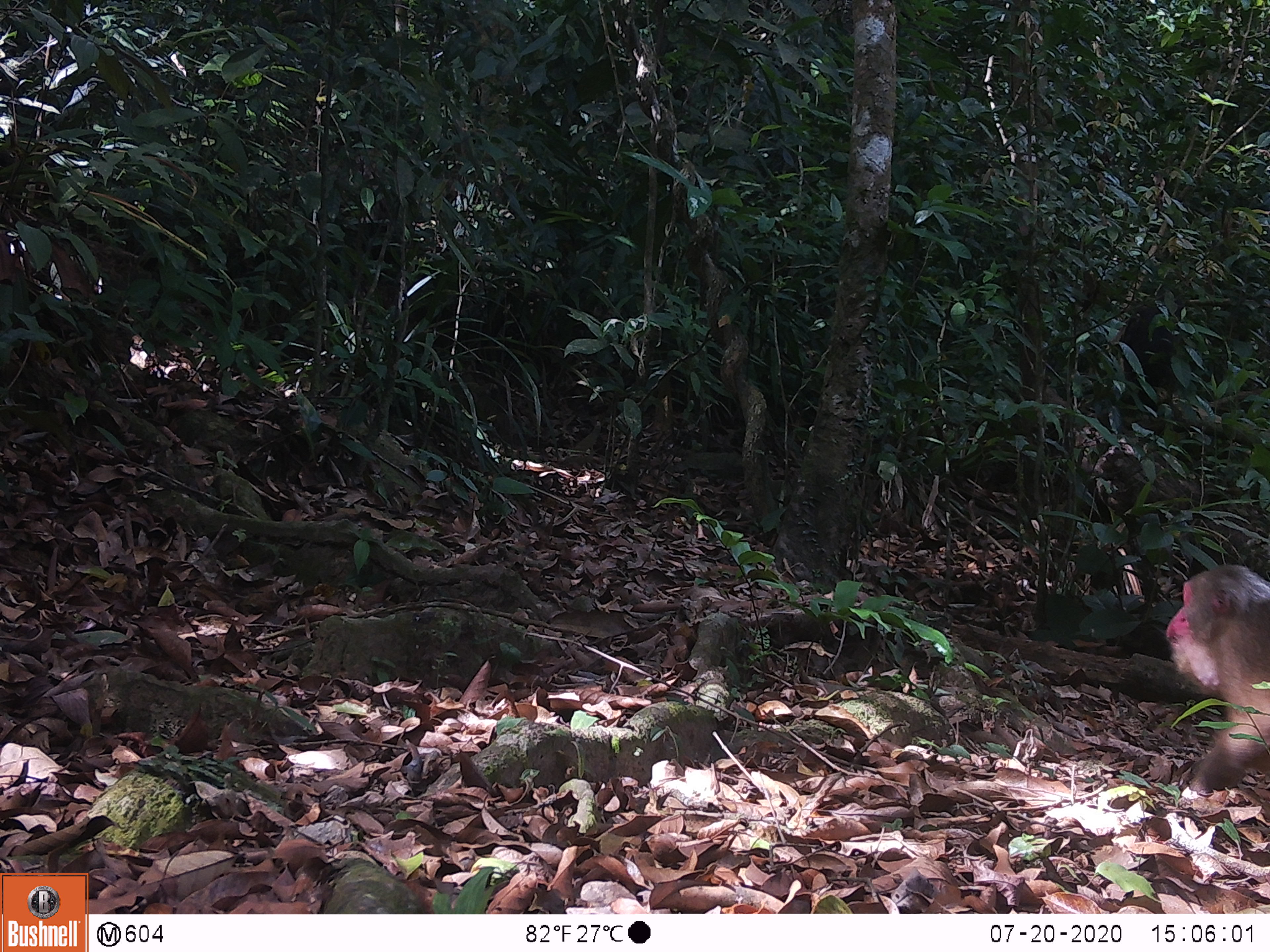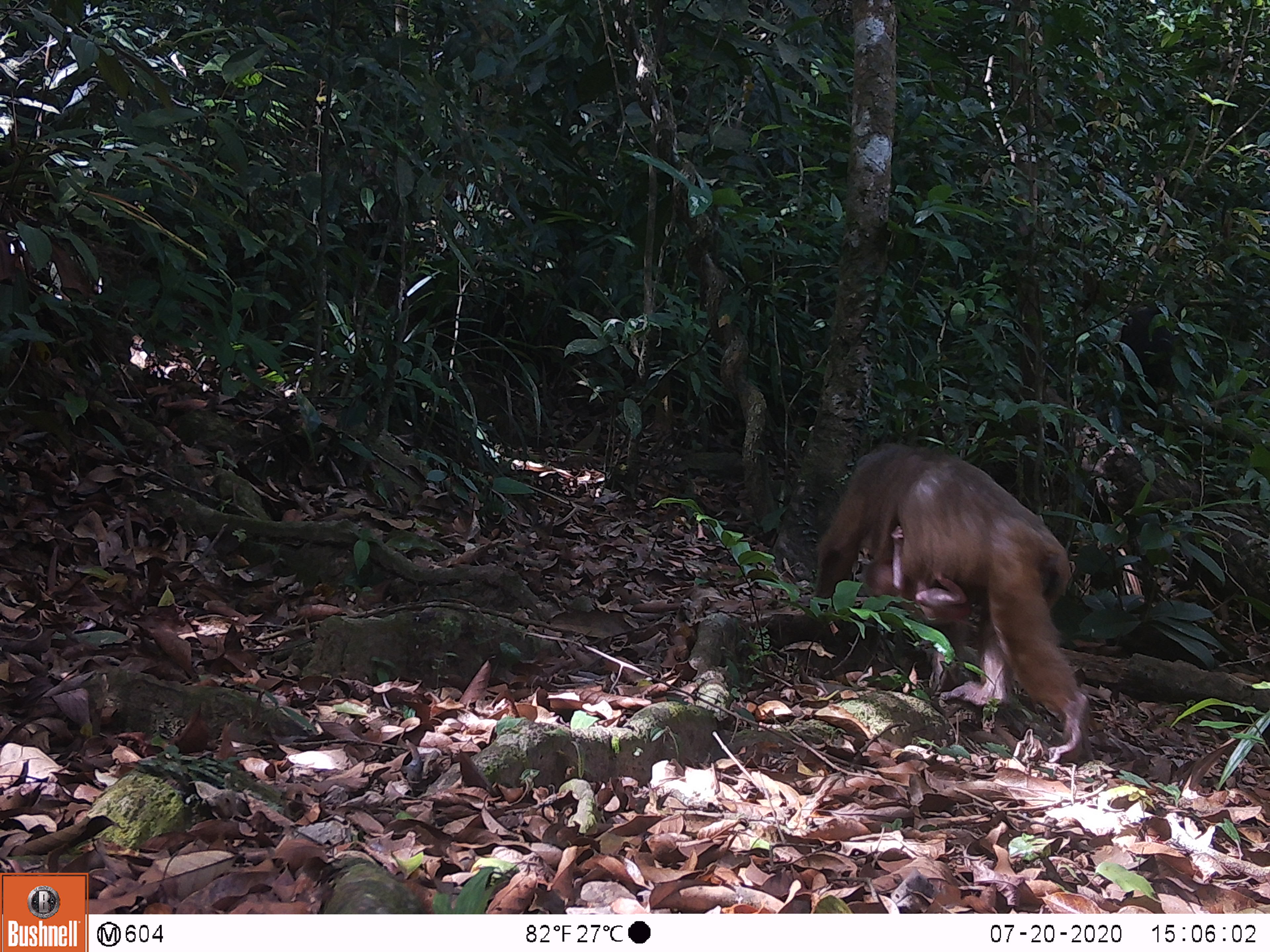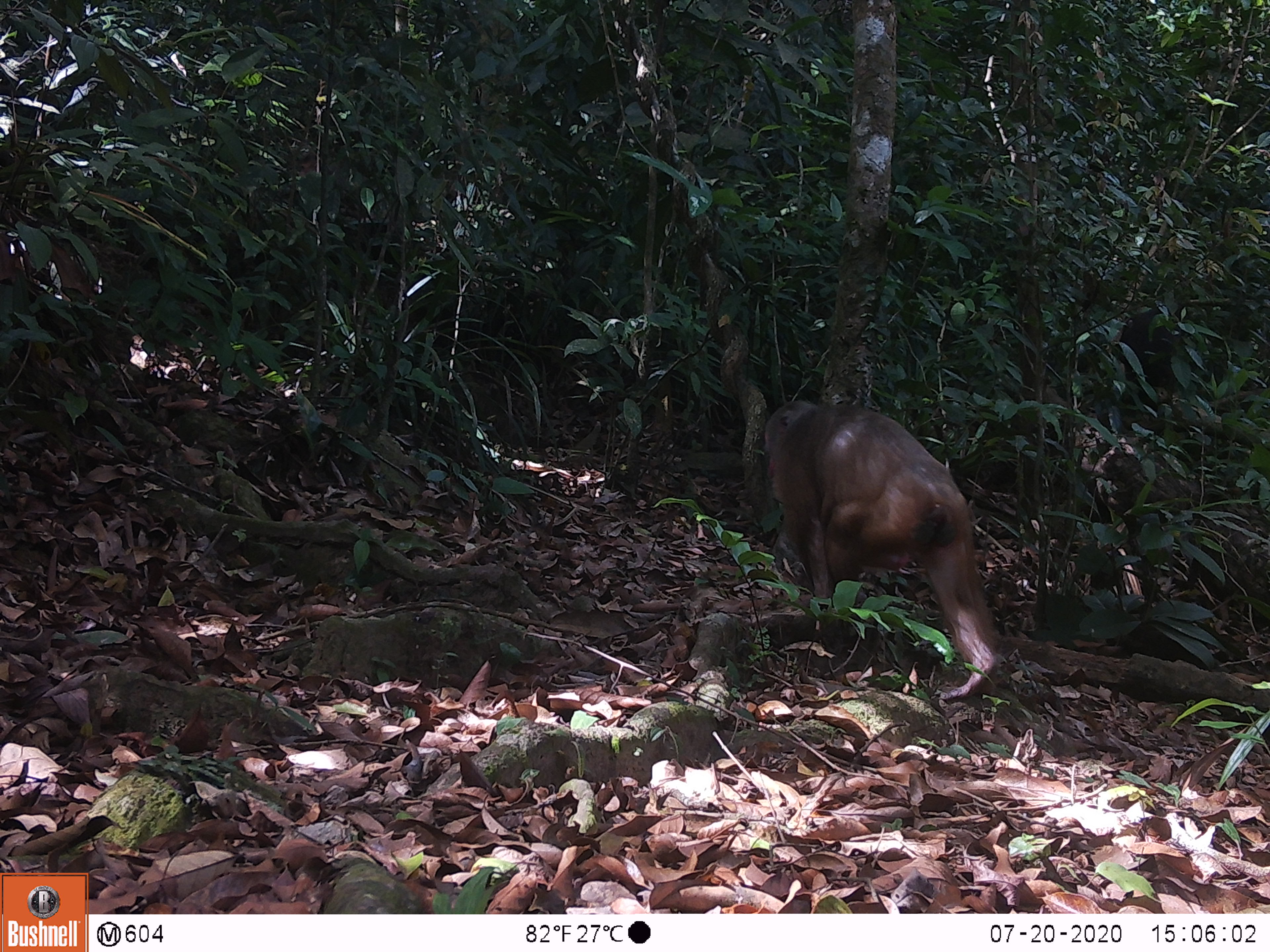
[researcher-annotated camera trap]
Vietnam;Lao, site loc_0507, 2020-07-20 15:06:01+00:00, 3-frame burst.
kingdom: Animalia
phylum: Chordata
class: Mammalia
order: Primates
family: Cercopithecidae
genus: Macaca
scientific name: Macaca arctoides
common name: stump-tailed macaque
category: stump tailed macaque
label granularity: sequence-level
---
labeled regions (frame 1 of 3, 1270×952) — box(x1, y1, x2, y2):
stump tailed macaque: box(1165, 565, 1270, 798)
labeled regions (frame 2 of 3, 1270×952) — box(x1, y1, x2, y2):
stump tailed macaque: box(813, 440, 1098, 763); box(864, 526, 978, 628)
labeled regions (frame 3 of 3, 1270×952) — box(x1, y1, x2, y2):
stump tailed macaque: box(765, 400, 999, 700); box(808, 492, 914, 575)